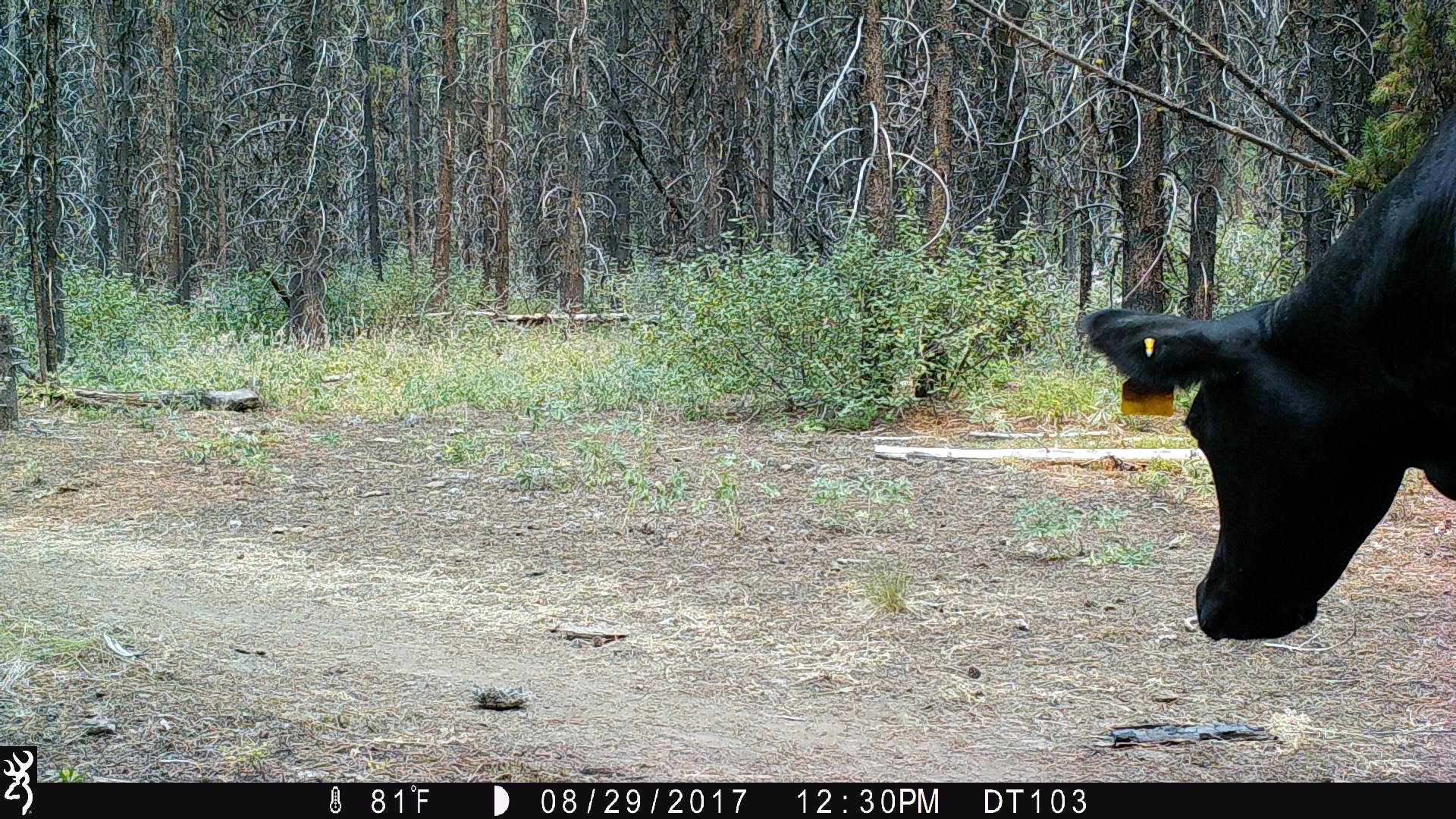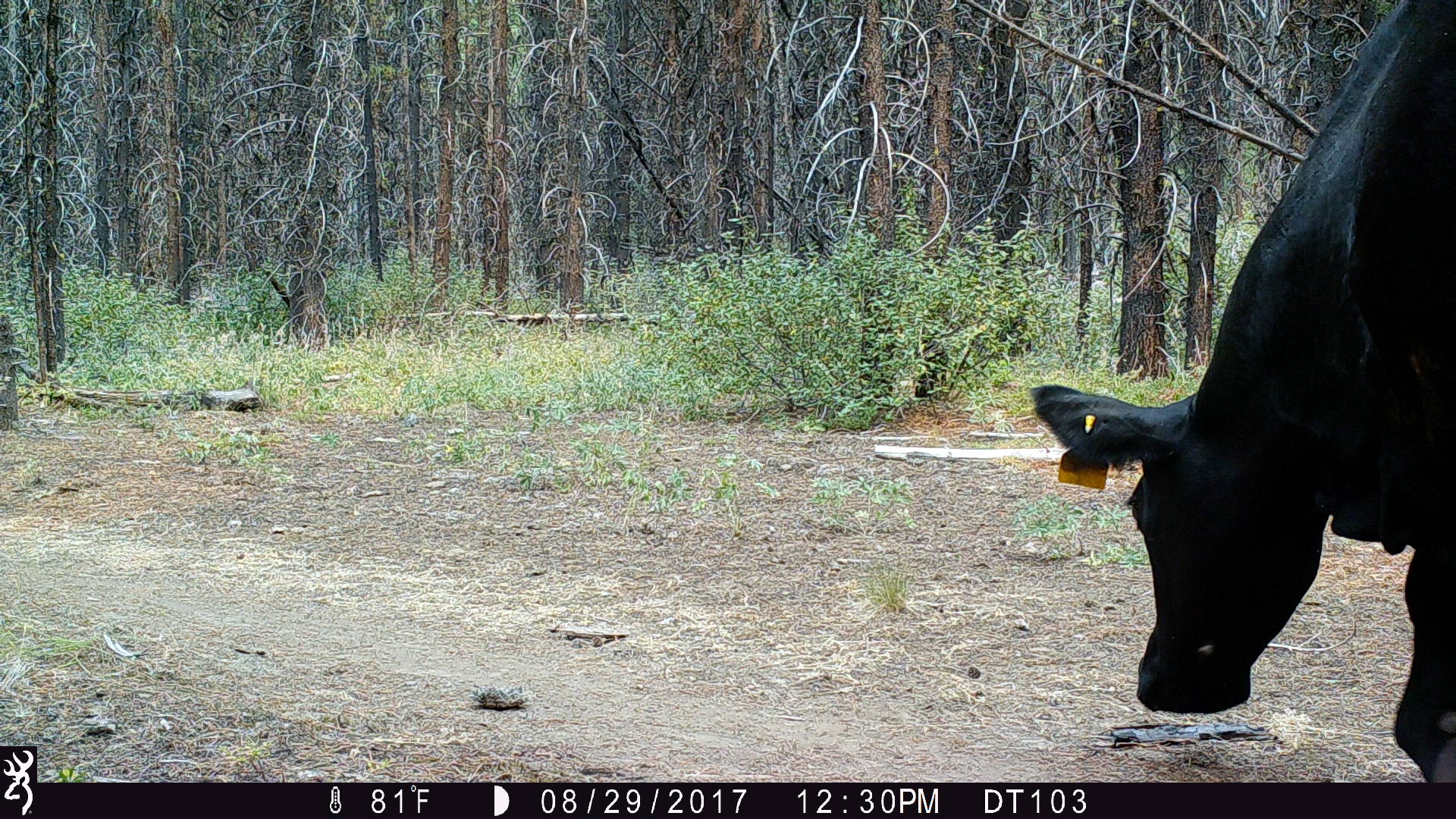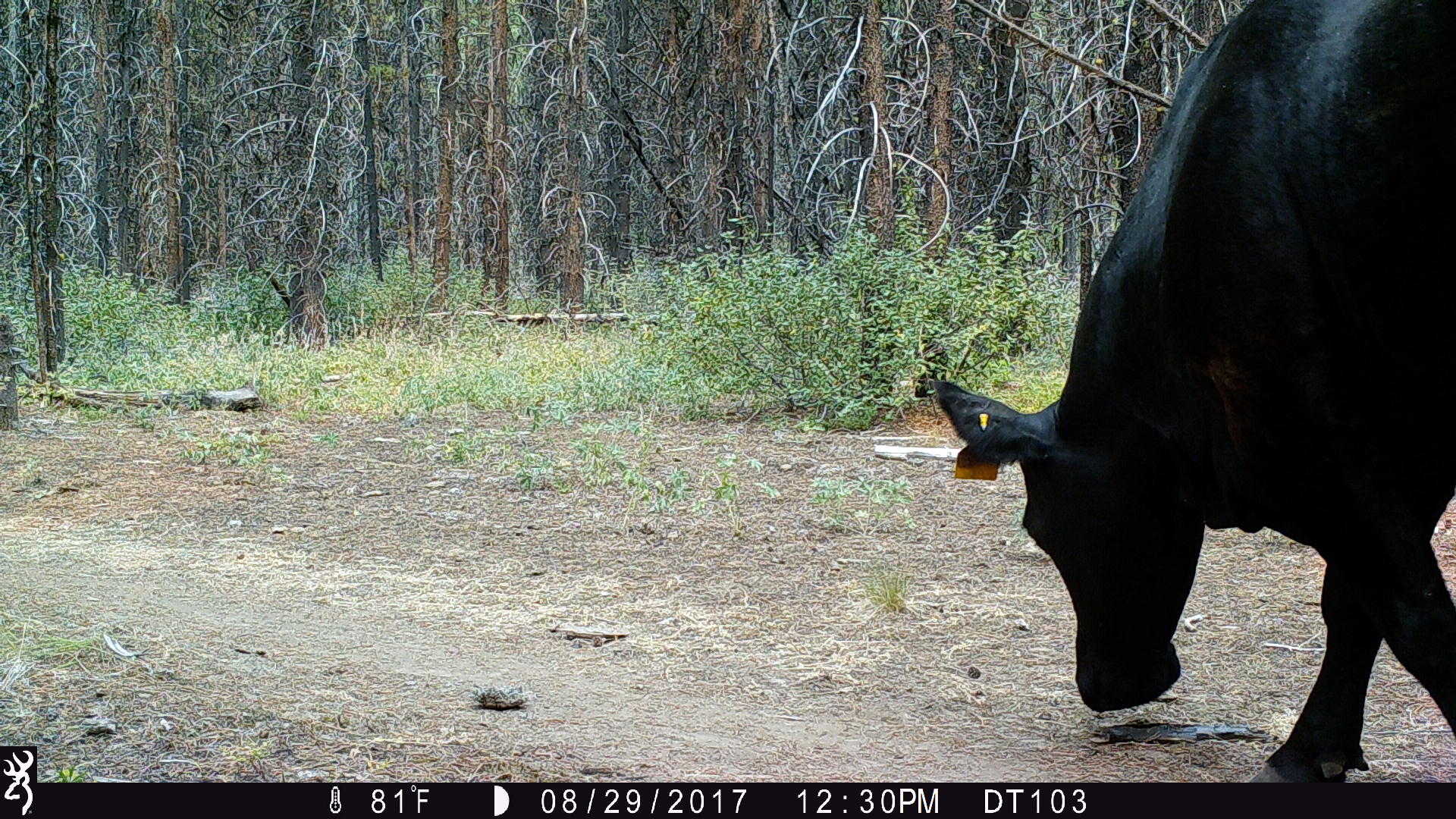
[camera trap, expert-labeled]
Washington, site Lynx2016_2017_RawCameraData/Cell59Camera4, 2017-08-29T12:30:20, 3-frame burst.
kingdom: Animalia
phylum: Chordata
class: Mammalia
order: Artiodactyla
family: Bovidae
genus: Bos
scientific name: Bos taurus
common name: domestic cattle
Domestic cattle (Bos taurus). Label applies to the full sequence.